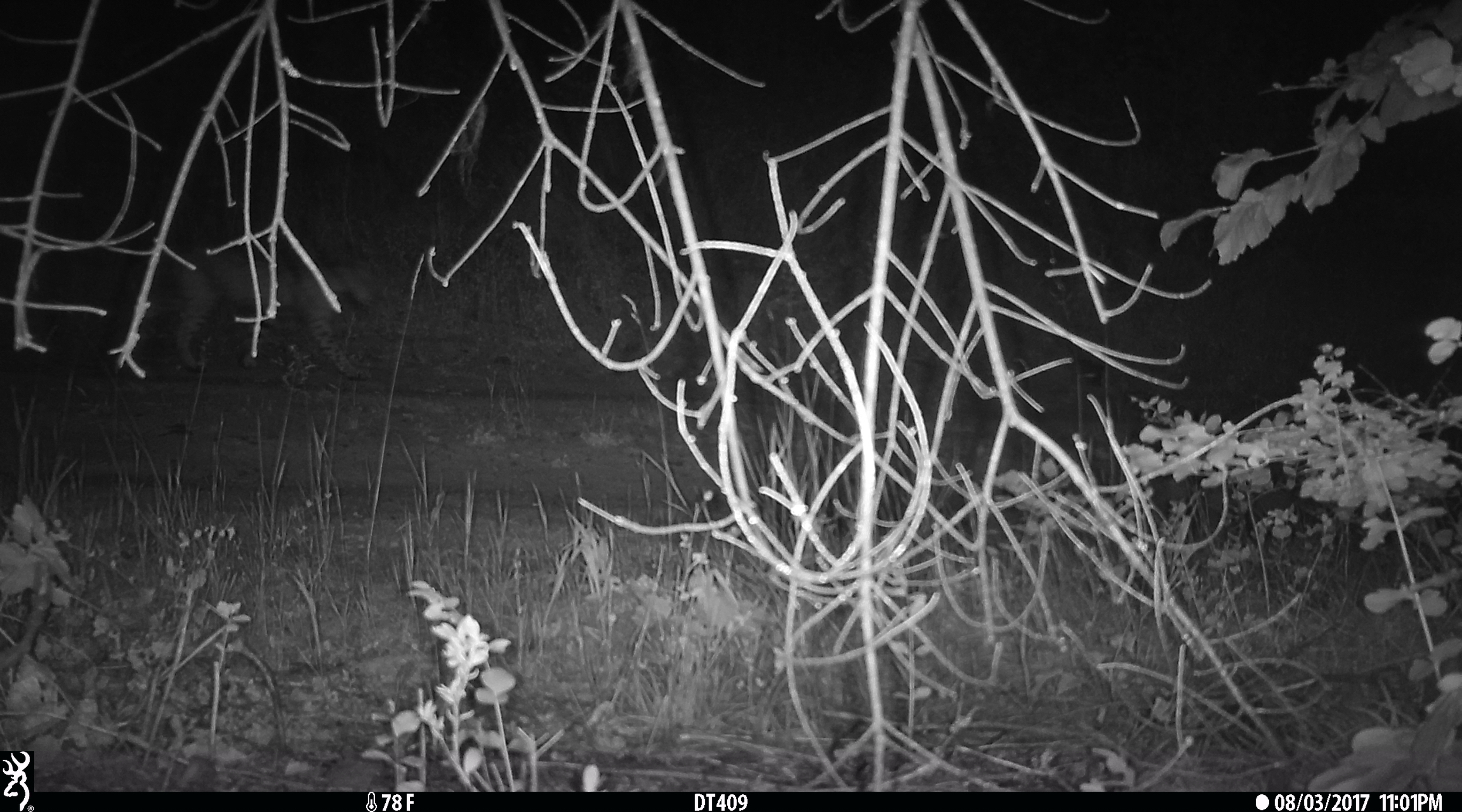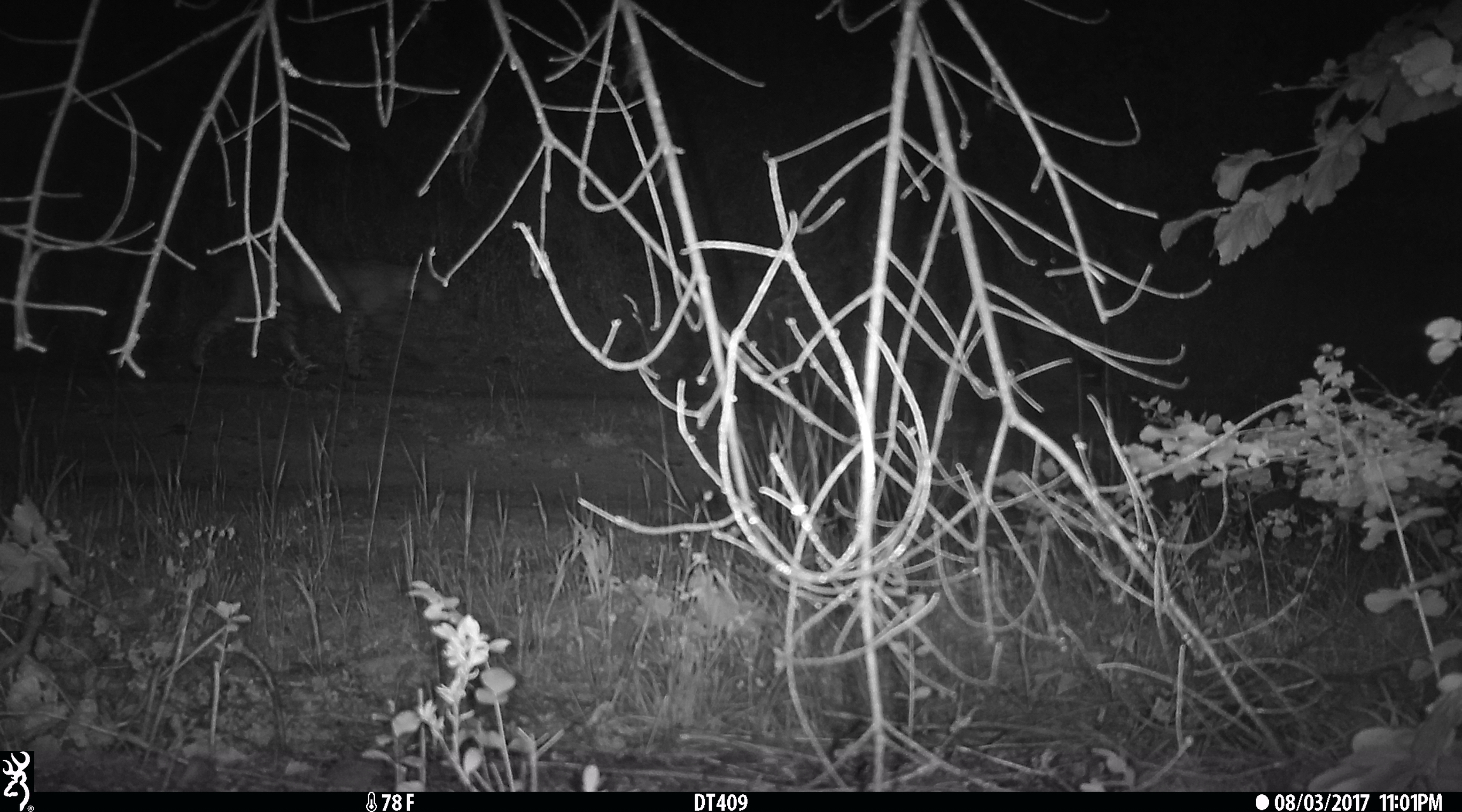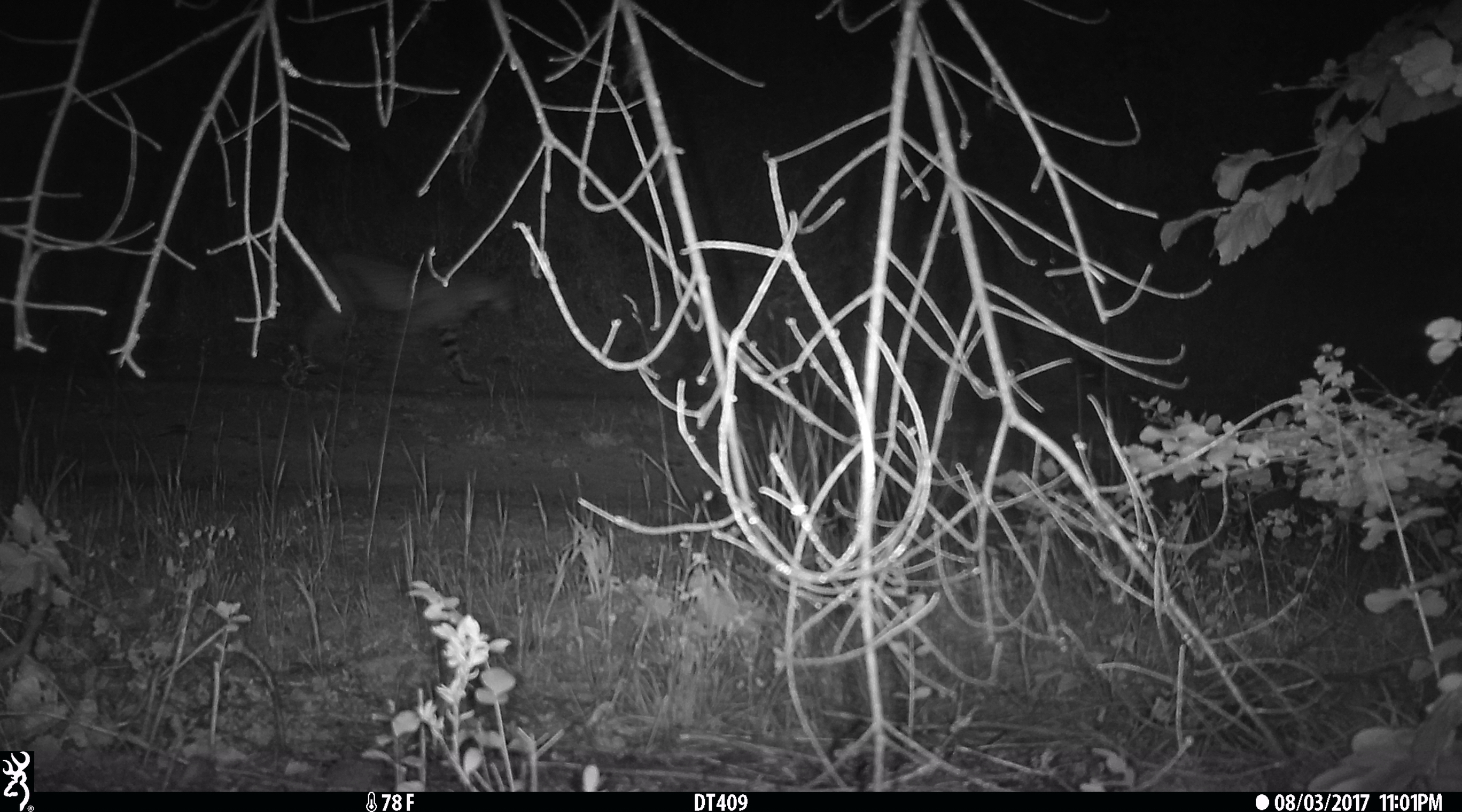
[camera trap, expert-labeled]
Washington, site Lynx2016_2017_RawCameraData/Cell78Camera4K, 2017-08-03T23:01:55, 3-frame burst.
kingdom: Animalia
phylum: Chordata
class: Mammalia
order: Carnivora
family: Felidae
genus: Lynx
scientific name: Lynx rufus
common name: bobcat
Lynx rufus (bobcat). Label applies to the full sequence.